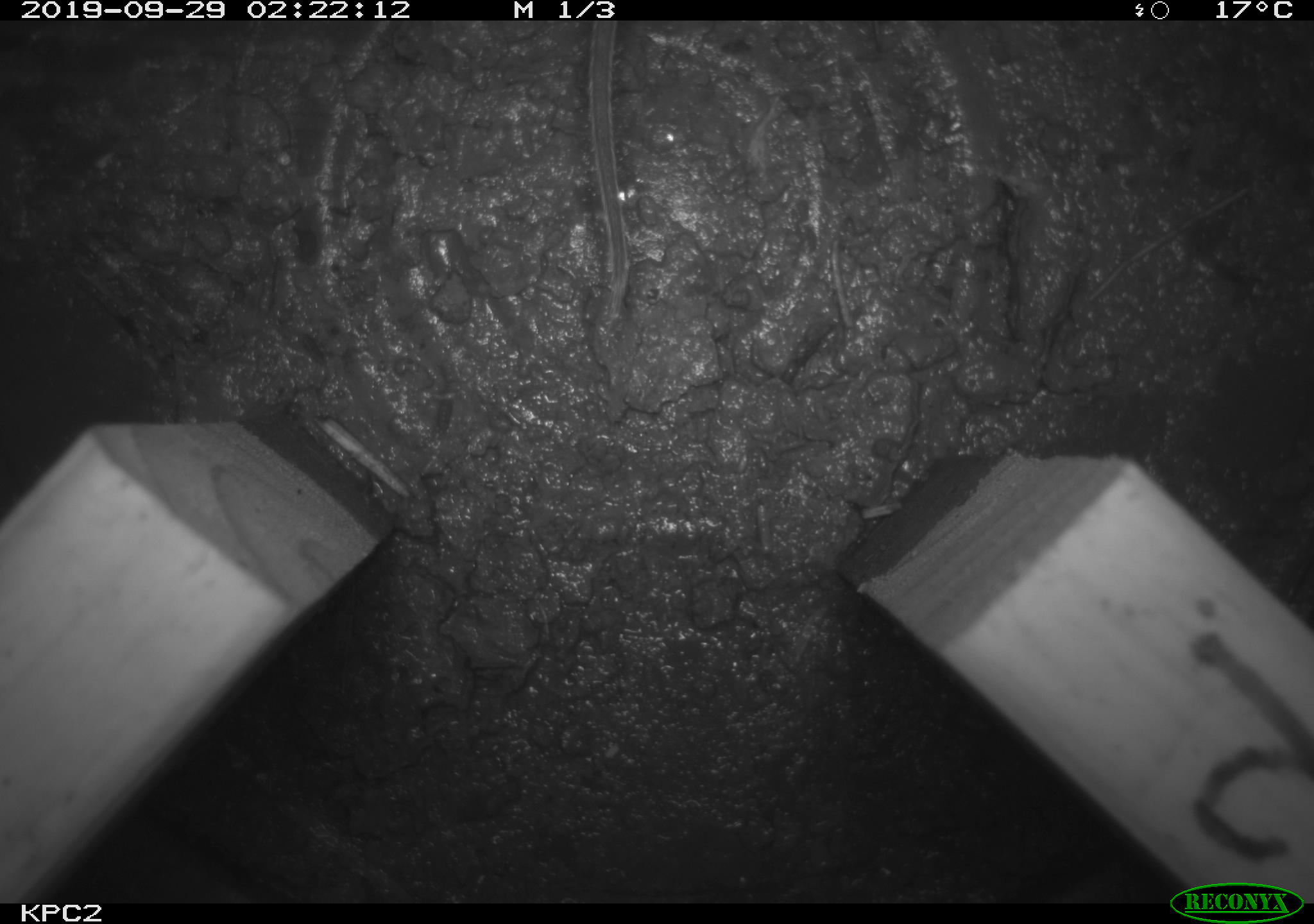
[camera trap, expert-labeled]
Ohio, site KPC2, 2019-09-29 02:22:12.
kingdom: Animalia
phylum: Chordata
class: Mammalia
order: Rodentia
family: Cricetidae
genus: Microtus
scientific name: Microtus pennsylvanicus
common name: meadow vole